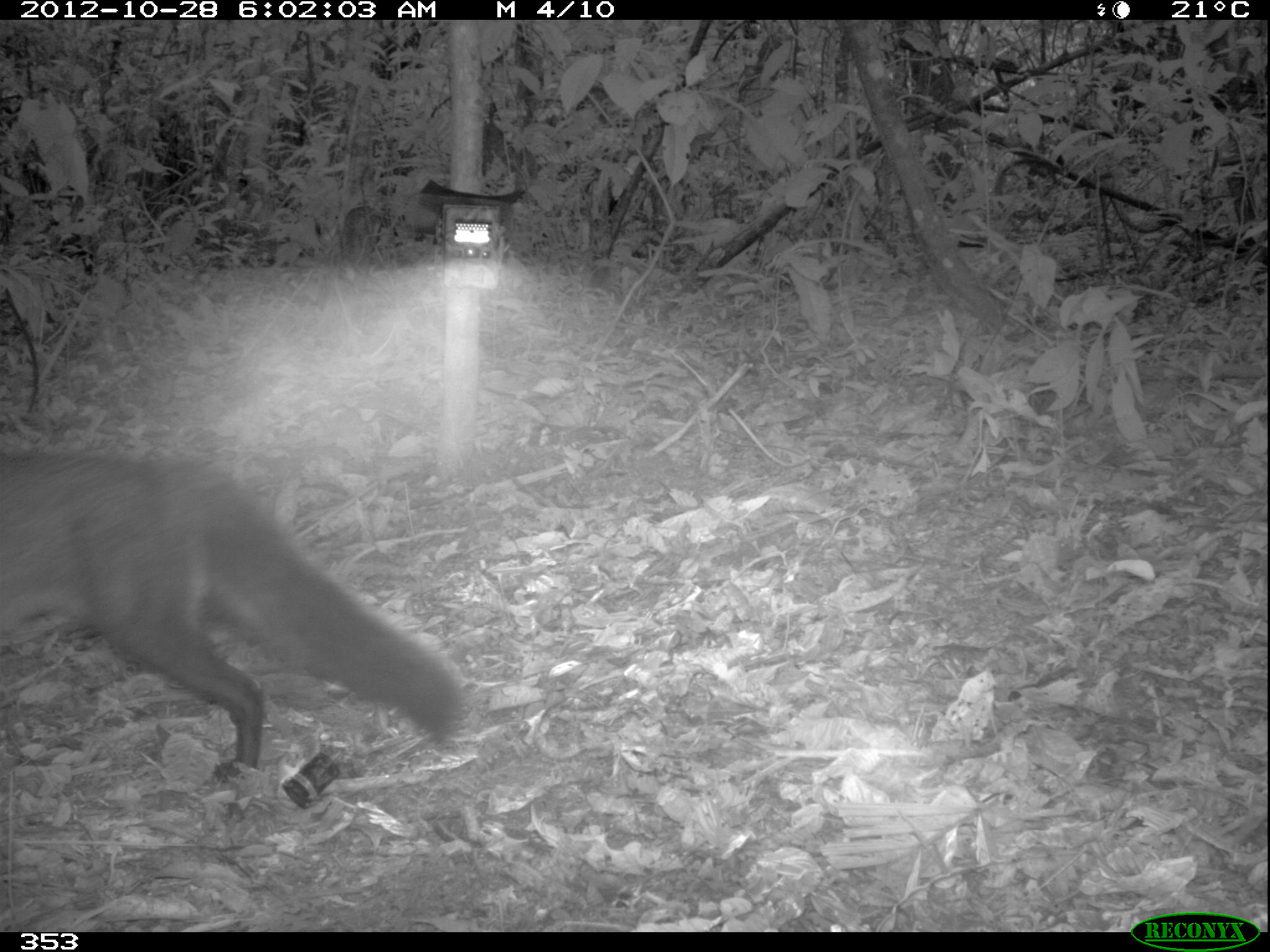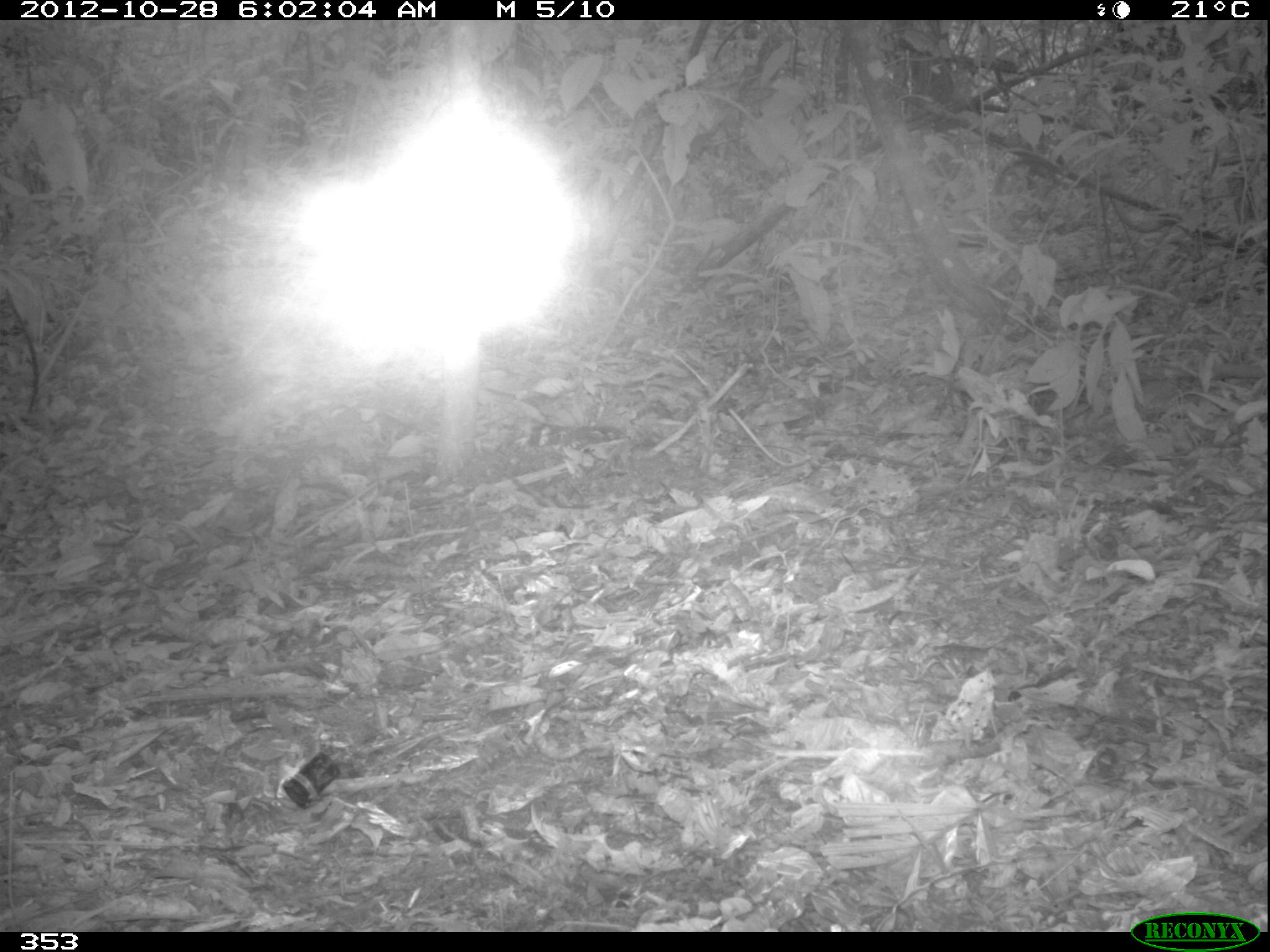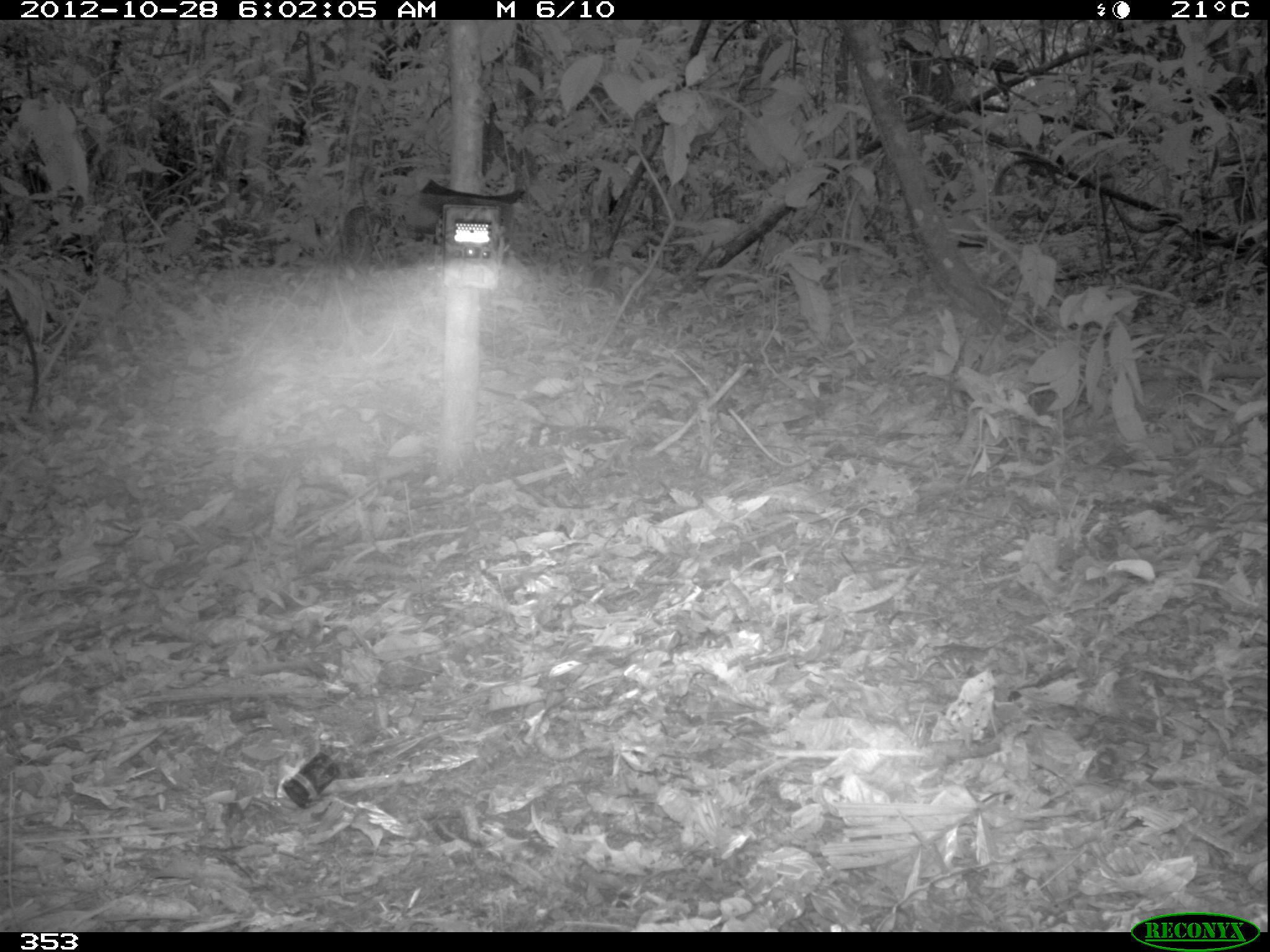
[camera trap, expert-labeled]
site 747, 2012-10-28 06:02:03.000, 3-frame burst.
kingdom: Animalia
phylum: Chordata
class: Mammalia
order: Carnivora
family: Canidae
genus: Atelocynus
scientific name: Atelocynus microtis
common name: short-eared dog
Atelocynus microtis (short-eared dog).